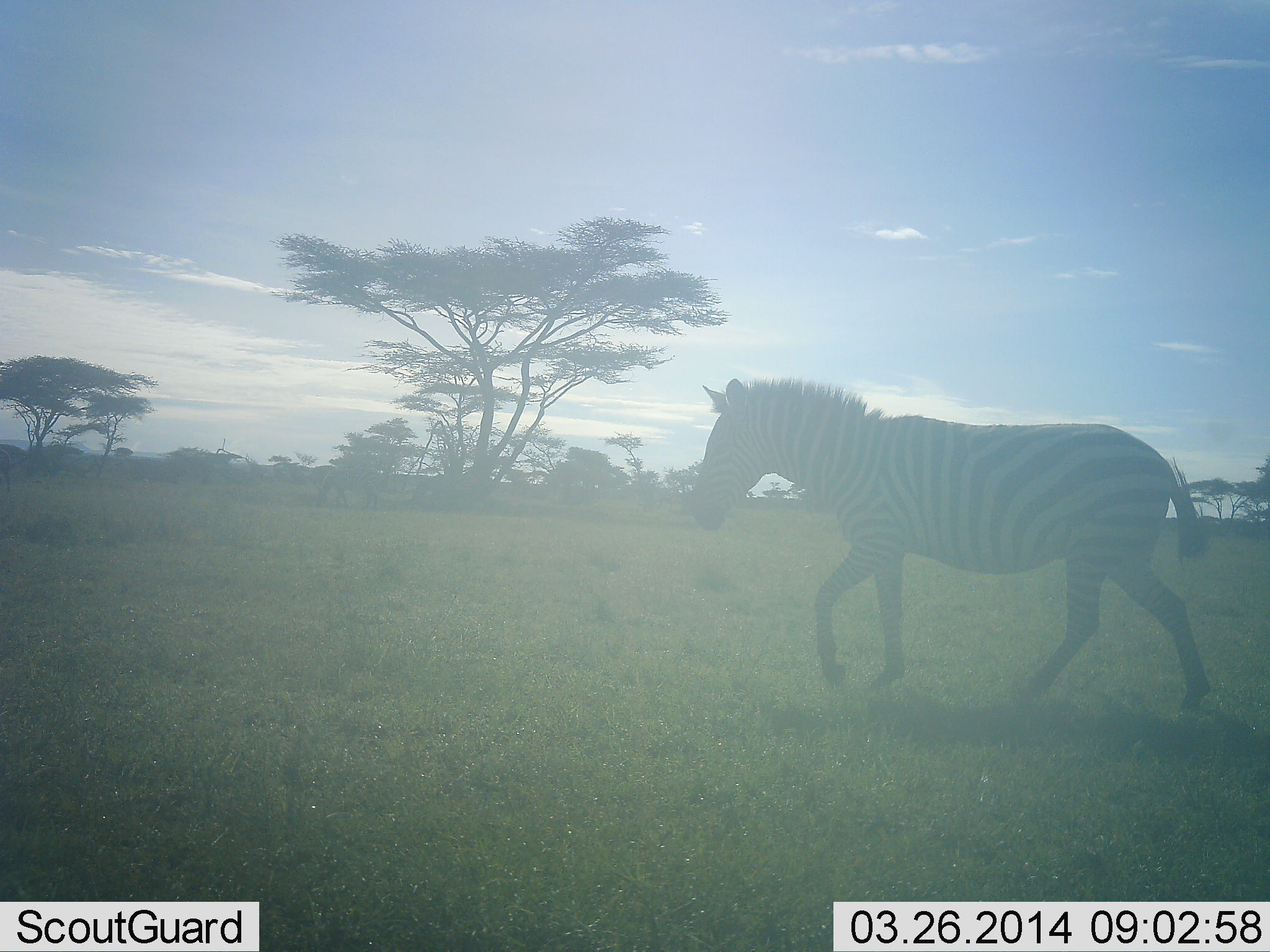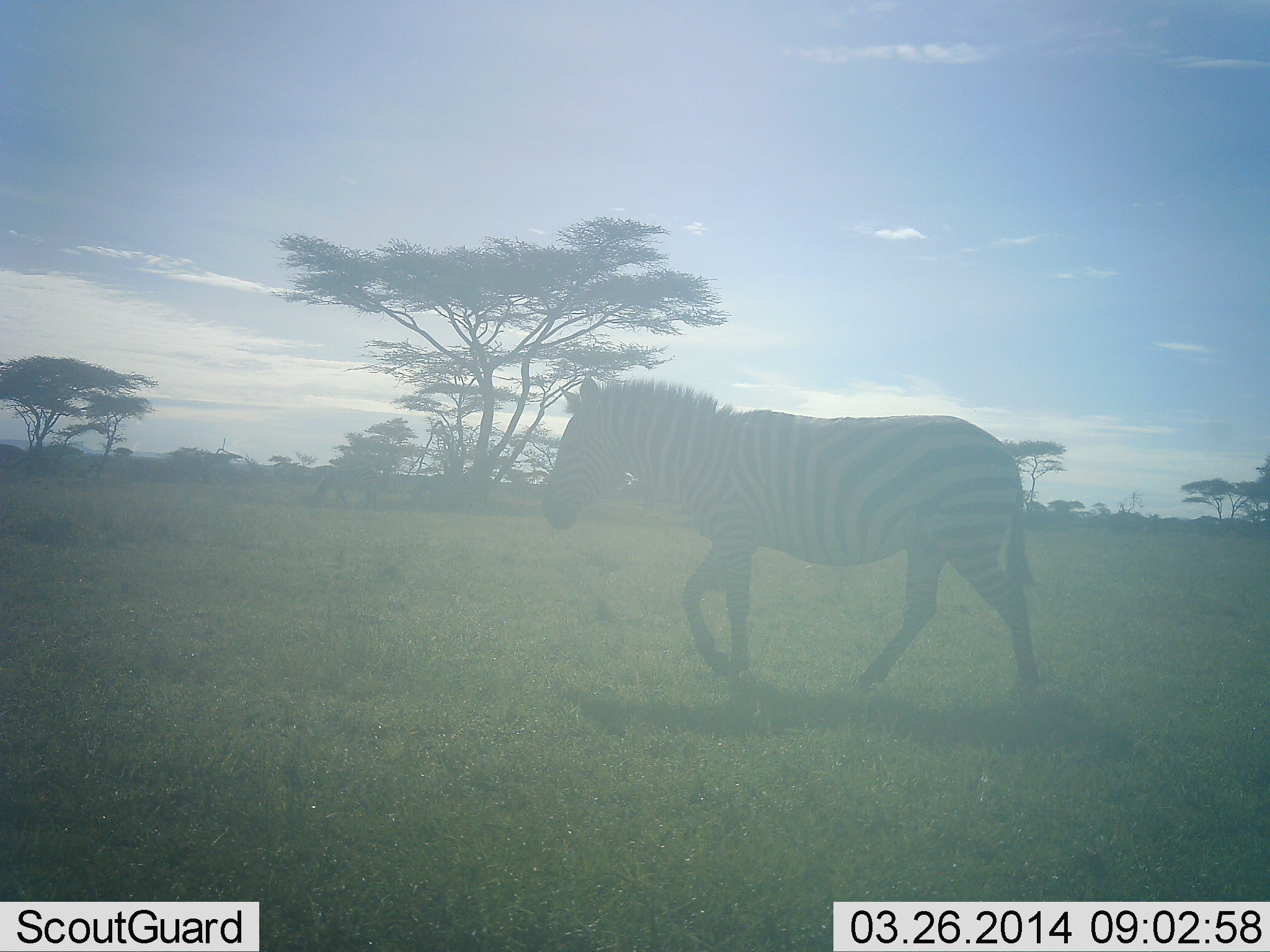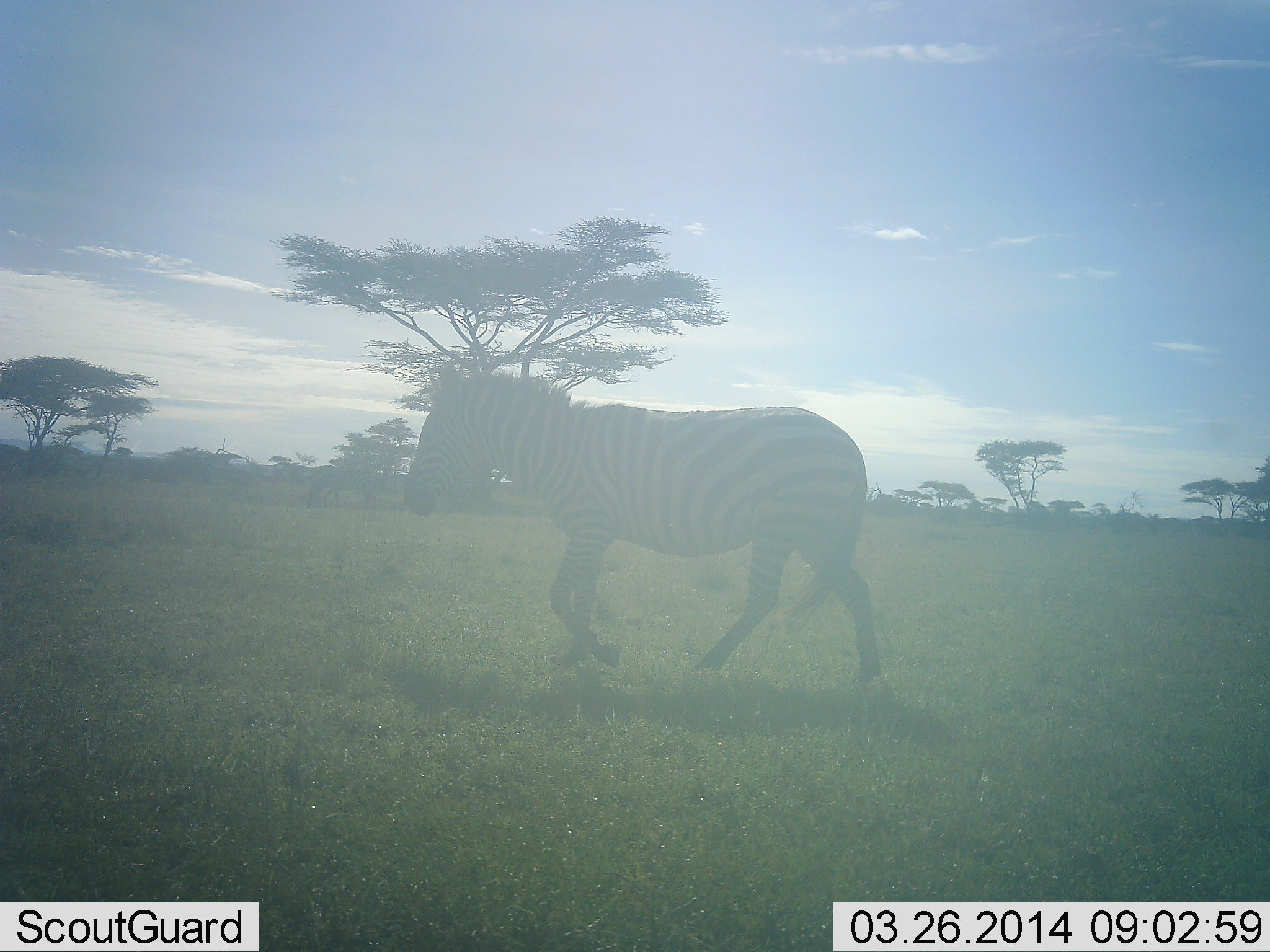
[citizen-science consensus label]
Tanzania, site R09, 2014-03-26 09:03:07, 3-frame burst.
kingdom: Animalia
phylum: Chordata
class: Mammalia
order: Perissodactyla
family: Equidae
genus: Equus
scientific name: Equus quagga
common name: plains zebra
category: zebra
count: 1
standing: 0%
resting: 0%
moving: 100%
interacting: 0%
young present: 0%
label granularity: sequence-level